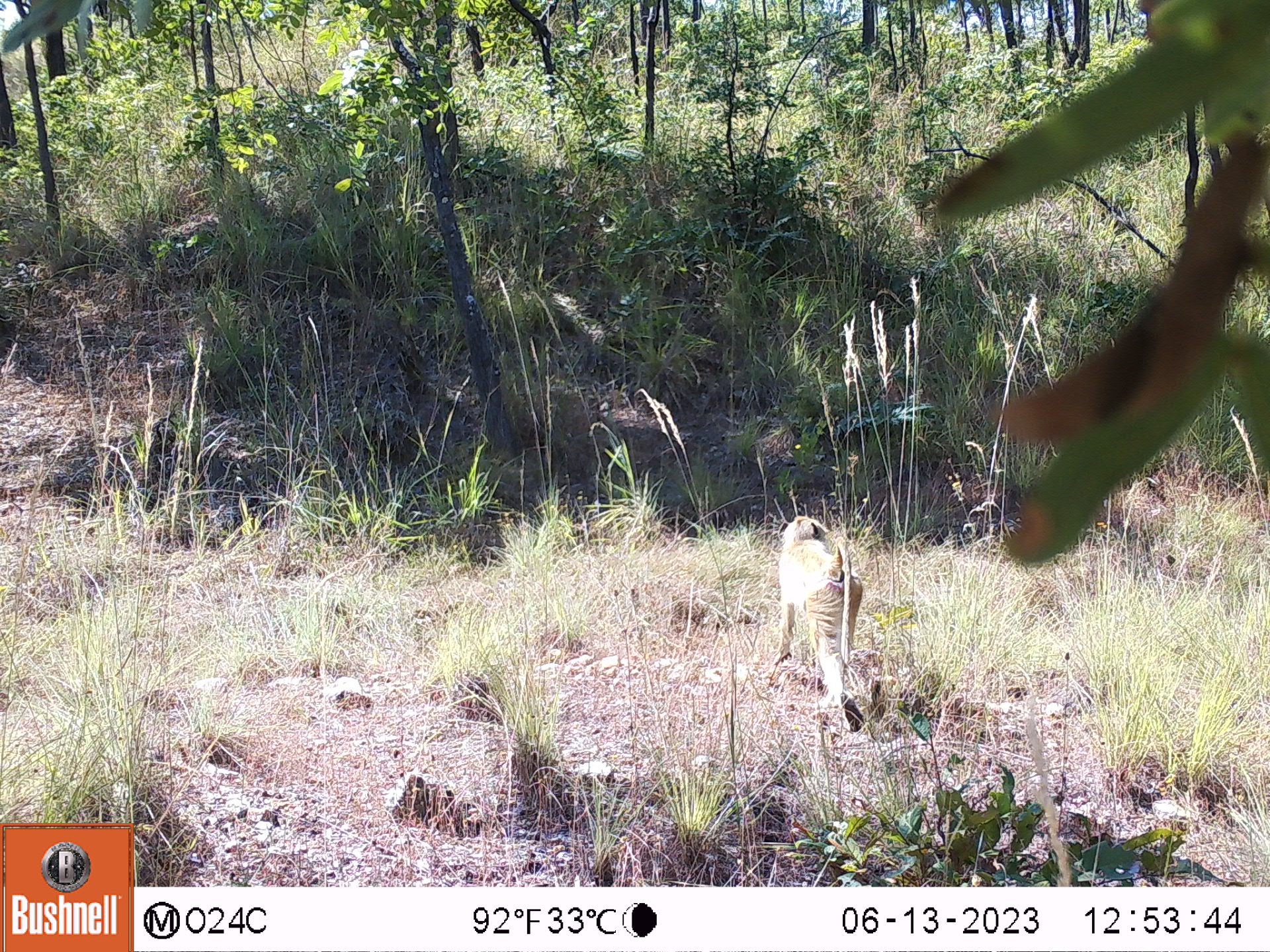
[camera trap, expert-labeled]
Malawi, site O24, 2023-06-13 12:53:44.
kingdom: Animalia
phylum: Chordata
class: Mammalia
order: Primates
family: Cercopithecidae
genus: Papio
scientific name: Papio cynocephalus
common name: yellow baboon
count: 1